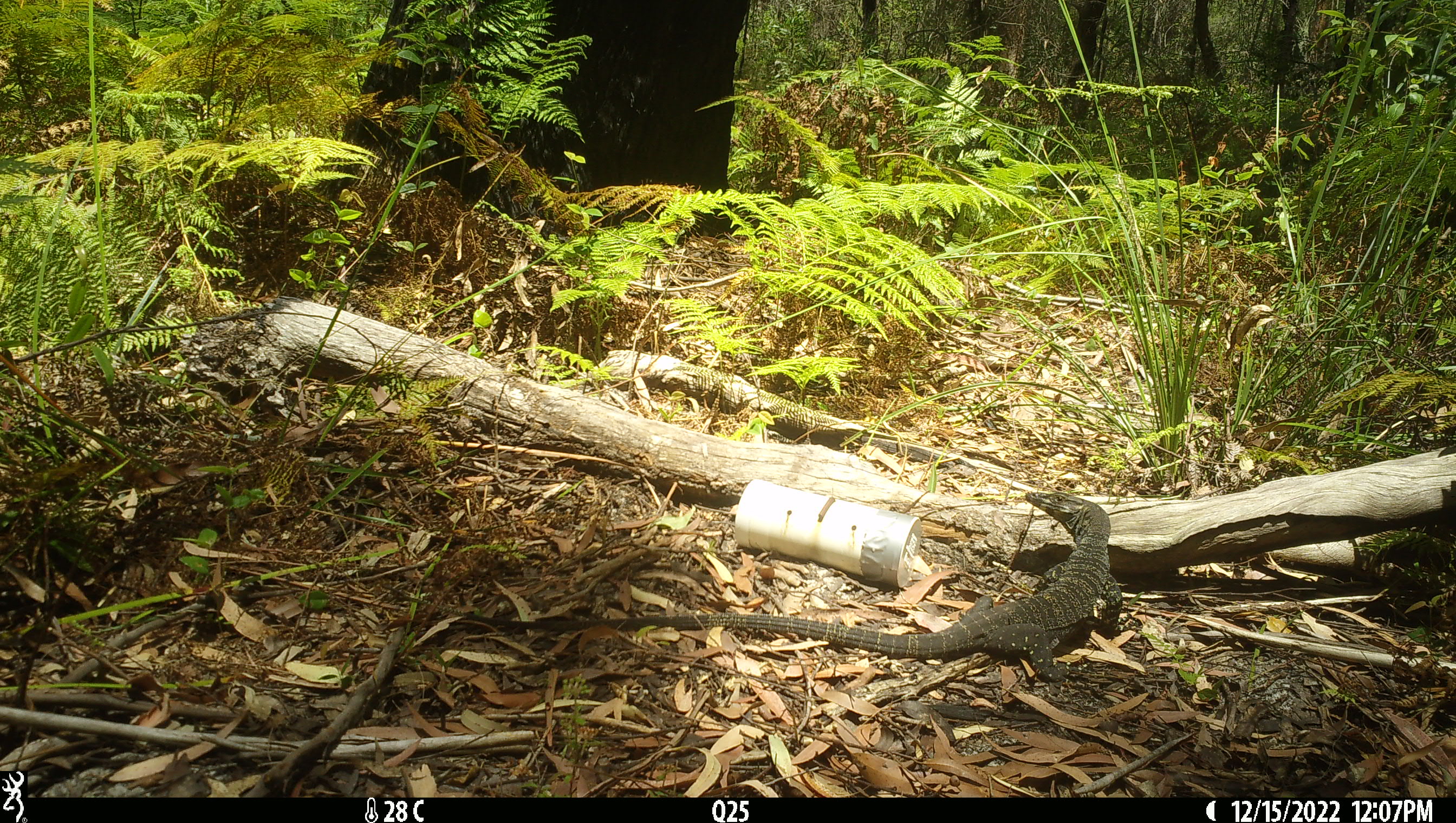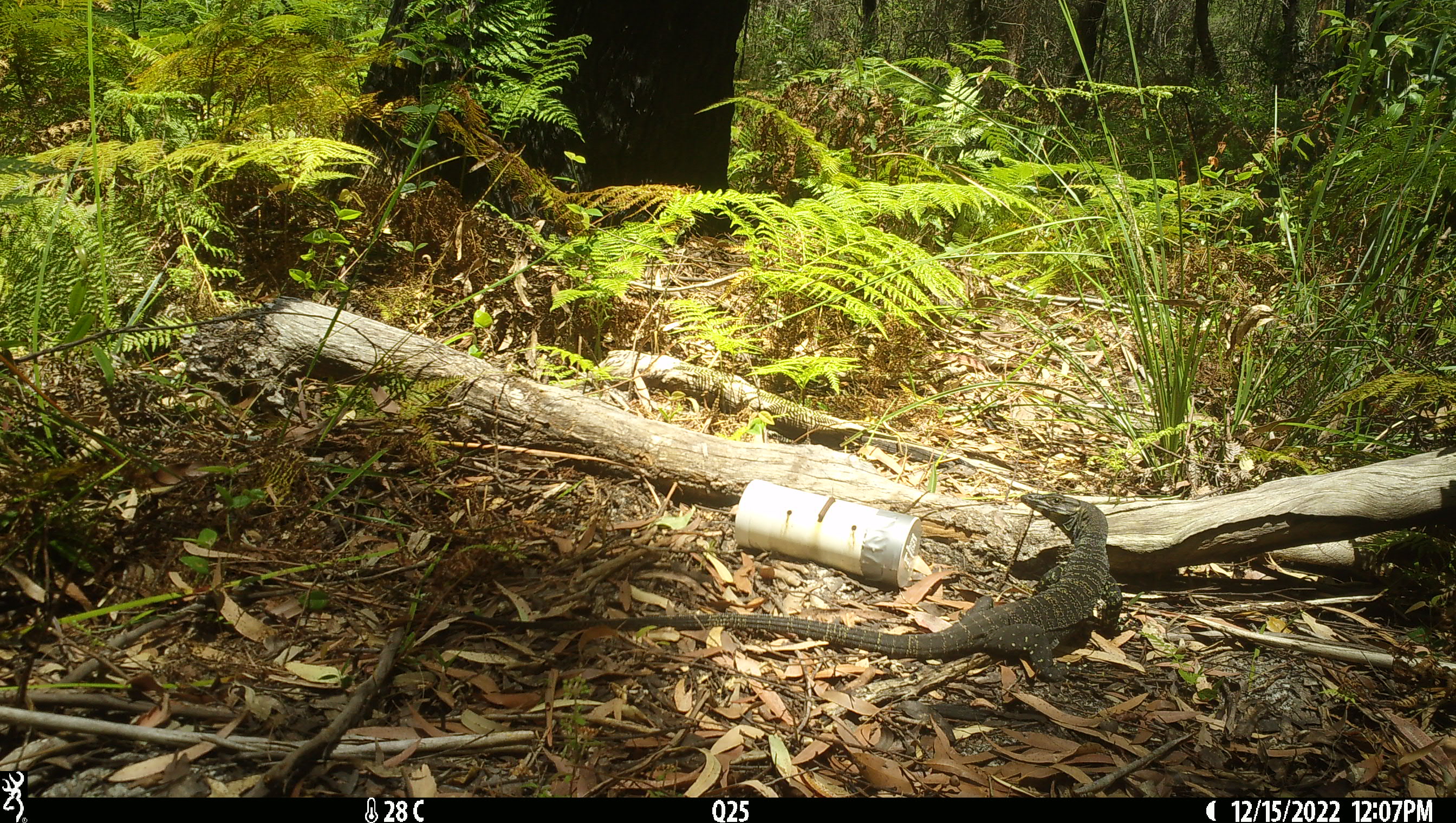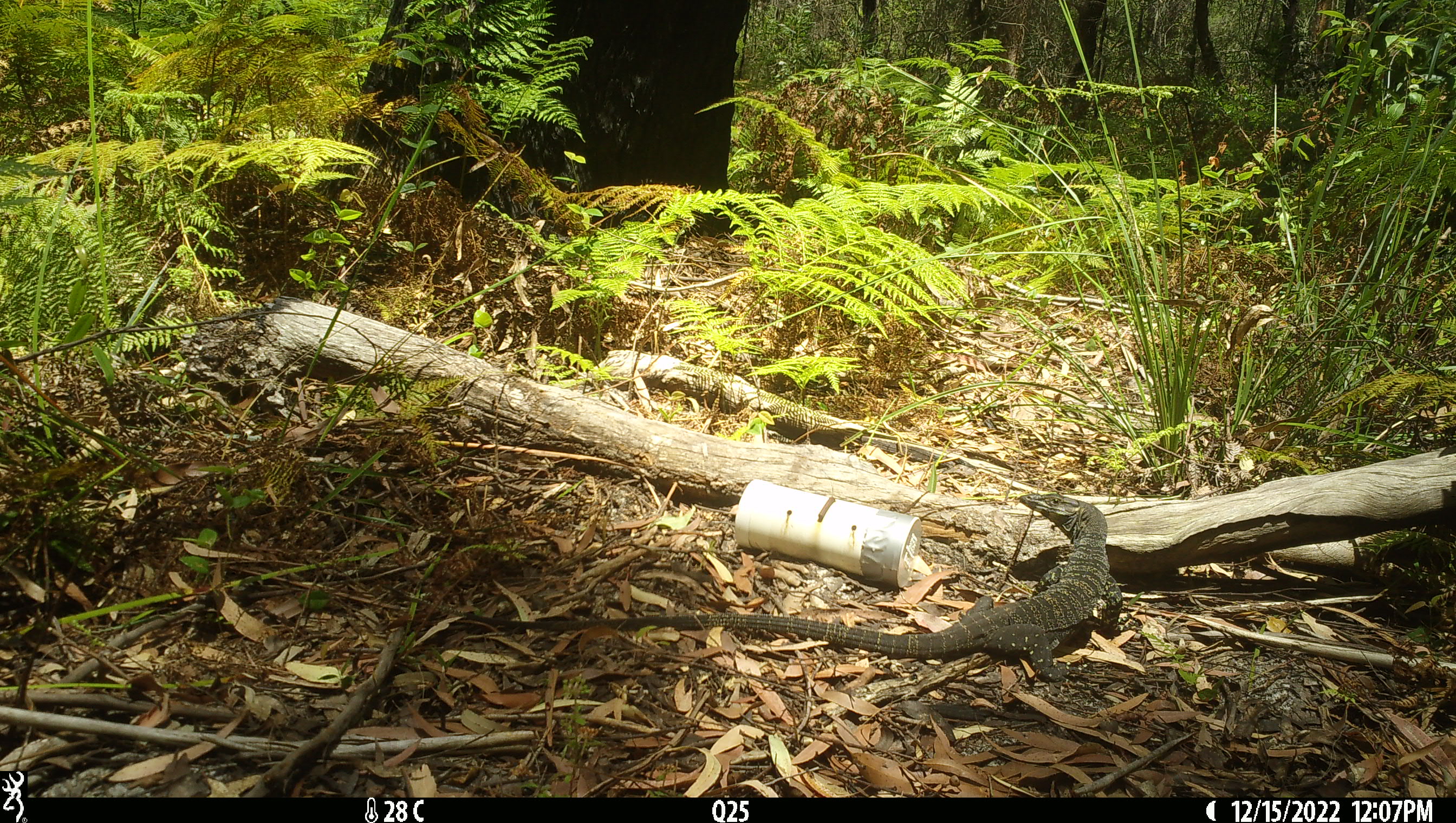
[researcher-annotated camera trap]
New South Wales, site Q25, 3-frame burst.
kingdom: Animalia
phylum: Chordata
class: Reptilia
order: Squamata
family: Varanidae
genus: Varanus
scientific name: Varanus varius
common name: lace monitor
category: goanna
Goanna (lace monitor) (Varanus varius).